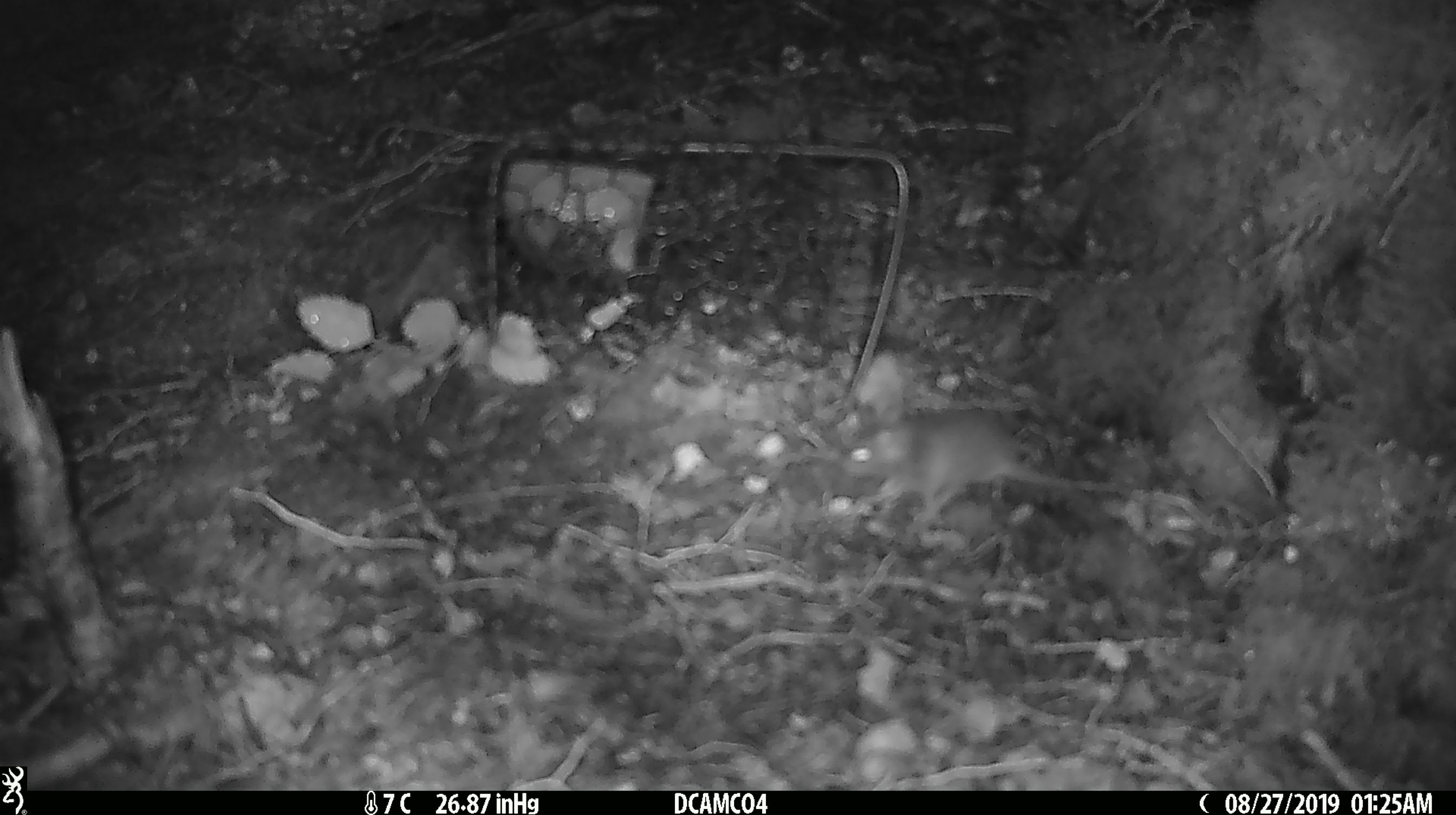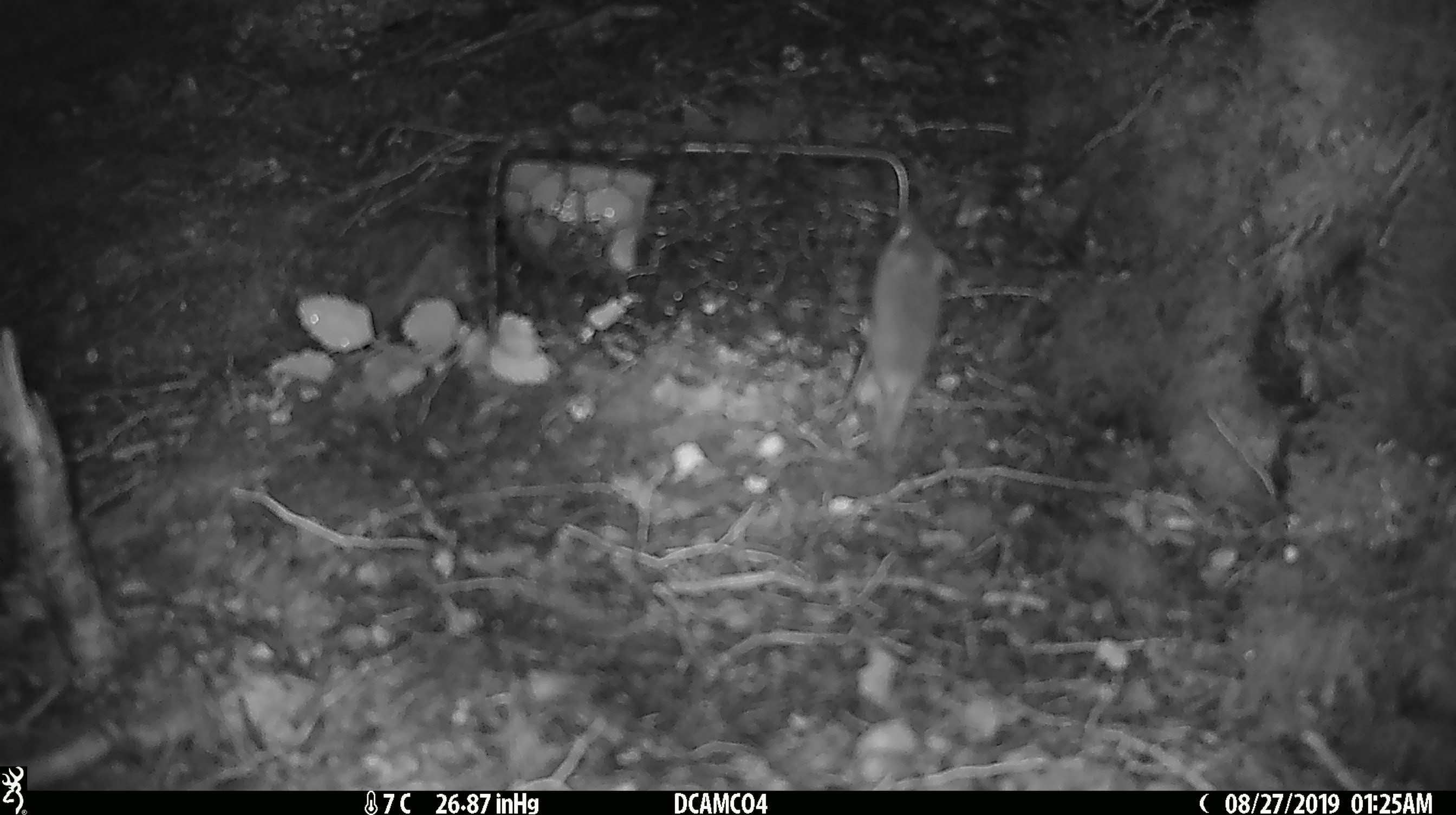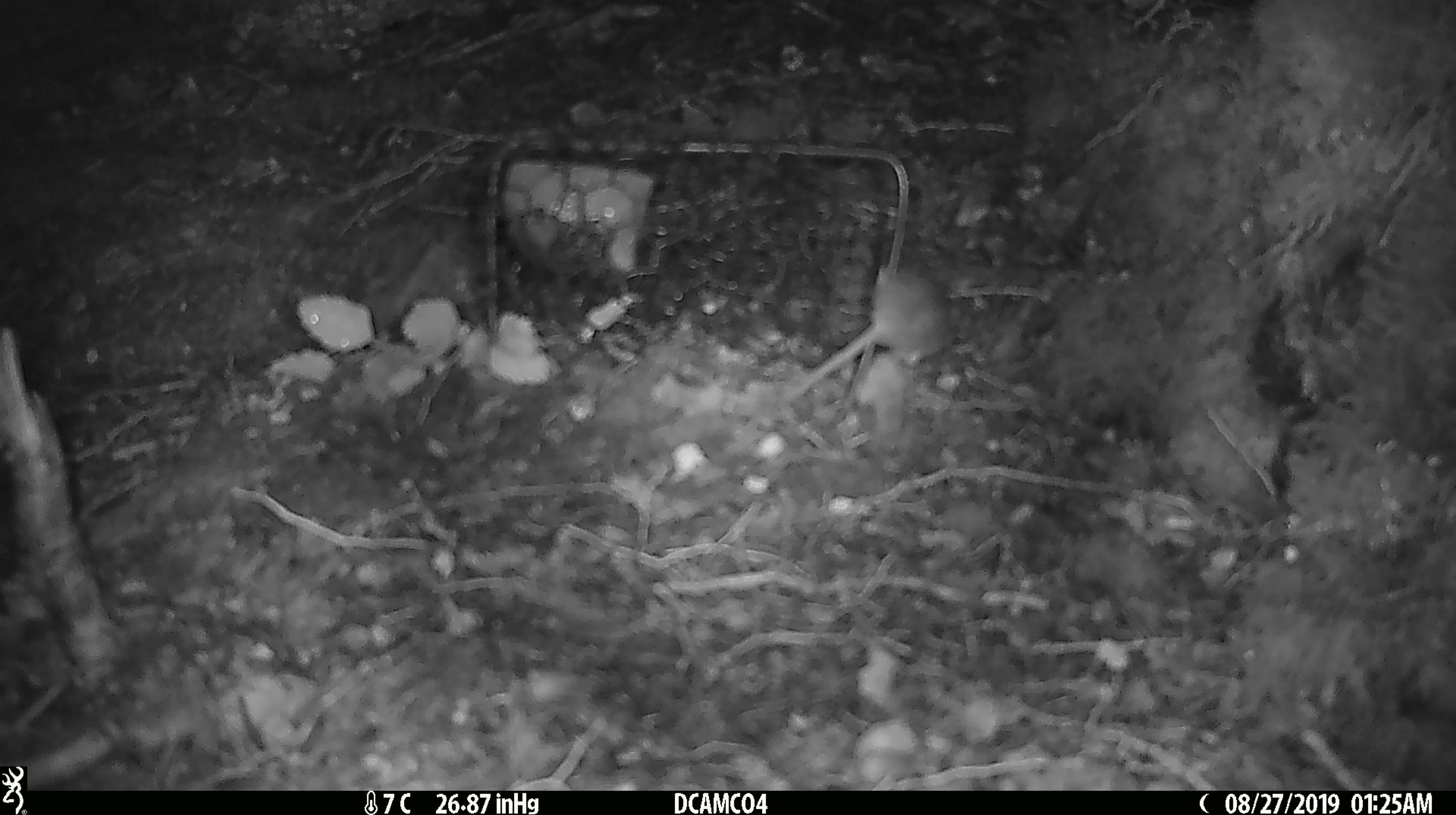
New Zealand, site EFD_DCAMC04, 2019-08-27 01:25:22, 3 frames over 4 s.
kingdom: Animalia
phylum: Chordata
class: Mammalia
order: Rodentia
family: Muridae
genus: Mus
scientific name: Mus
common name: mouse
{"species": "mouse (Mus)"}